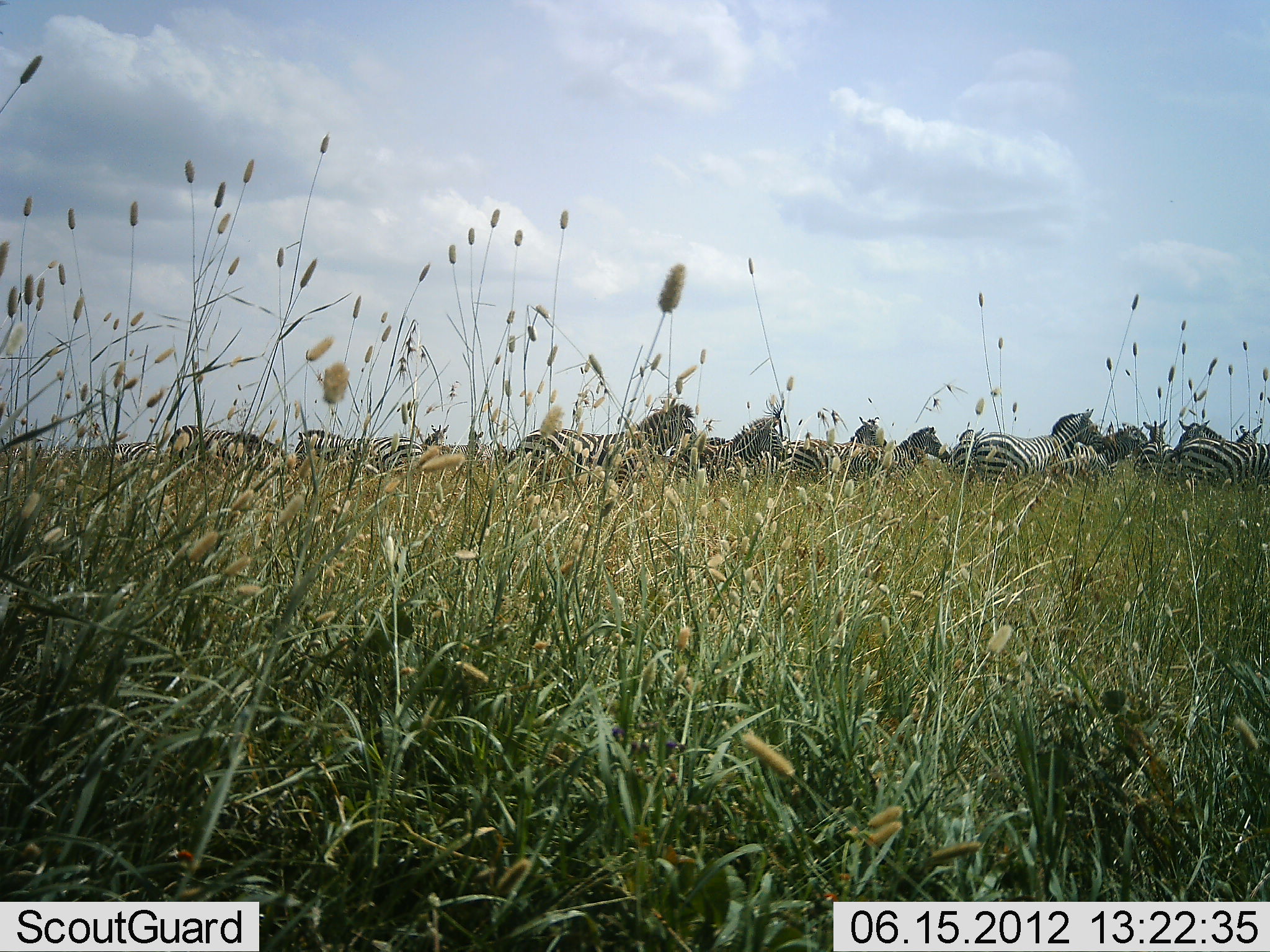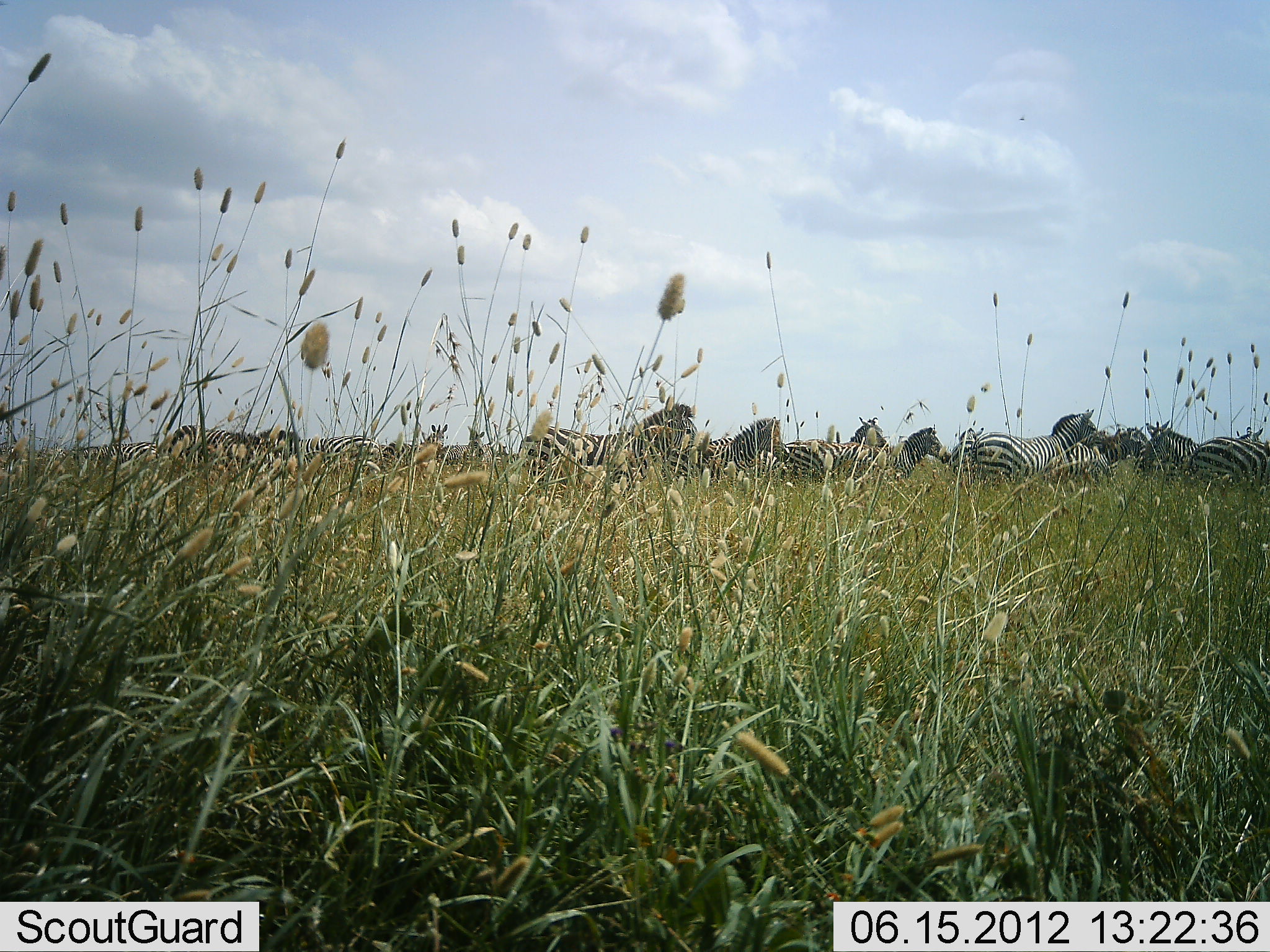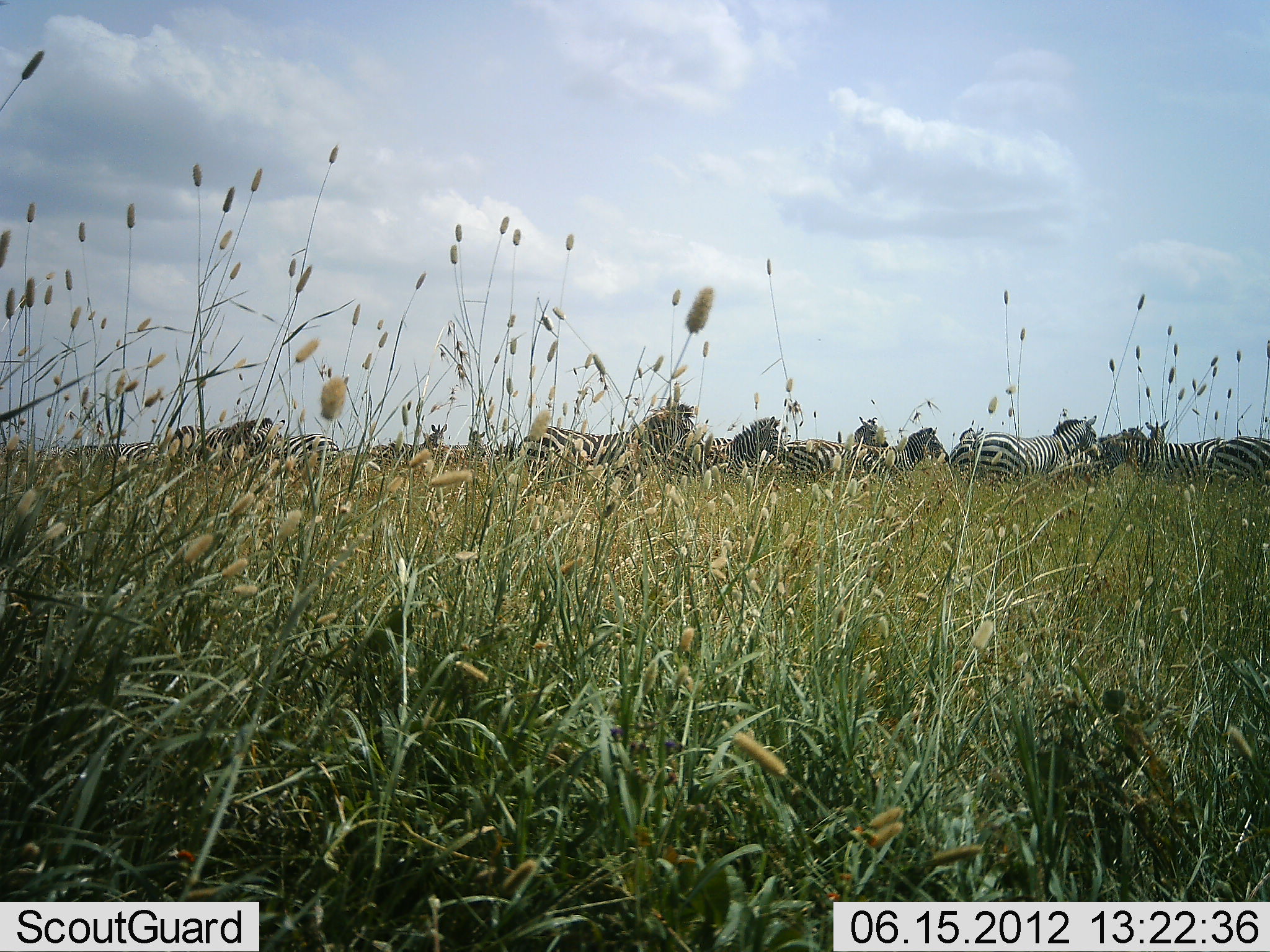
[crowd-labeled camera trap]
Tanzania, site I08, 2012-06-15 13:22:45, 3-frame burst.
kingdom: Animalia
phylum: Chordata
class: Mammalia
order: Perissodactyla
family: Equidae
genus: Equus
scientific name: Equus quagga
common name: plains zebra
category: zebra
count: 11-50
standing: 90%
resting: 0%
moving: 20%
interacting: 20%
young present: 0%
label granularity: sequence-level